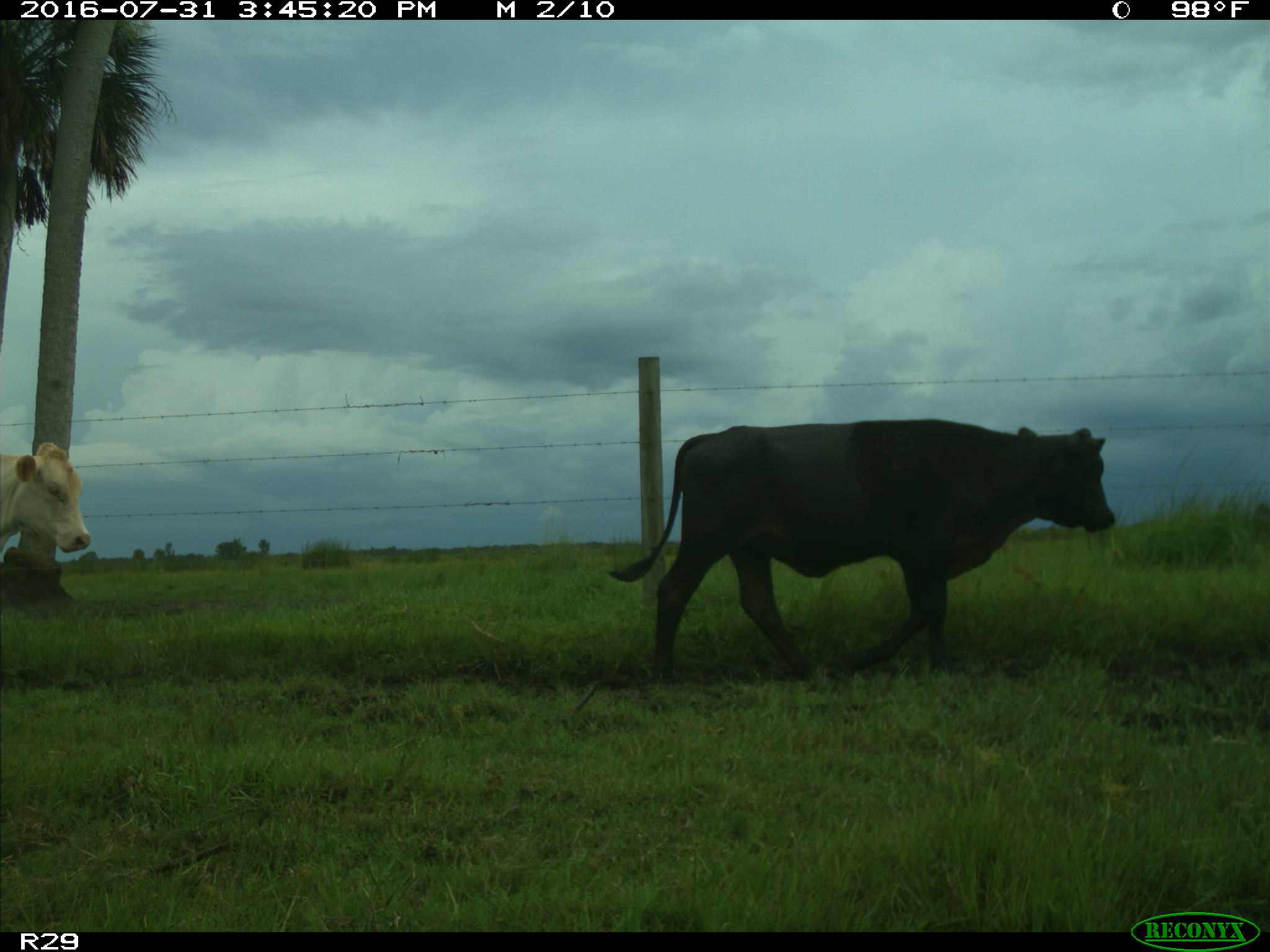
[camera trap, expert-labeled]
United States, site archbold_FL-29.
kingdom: Animalia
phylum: Chordata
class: Mammalia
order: Artiodactyla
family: Bovidae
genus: Bos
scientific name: Bos taurus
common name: domestic cow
Bos taurus (domestic cow).